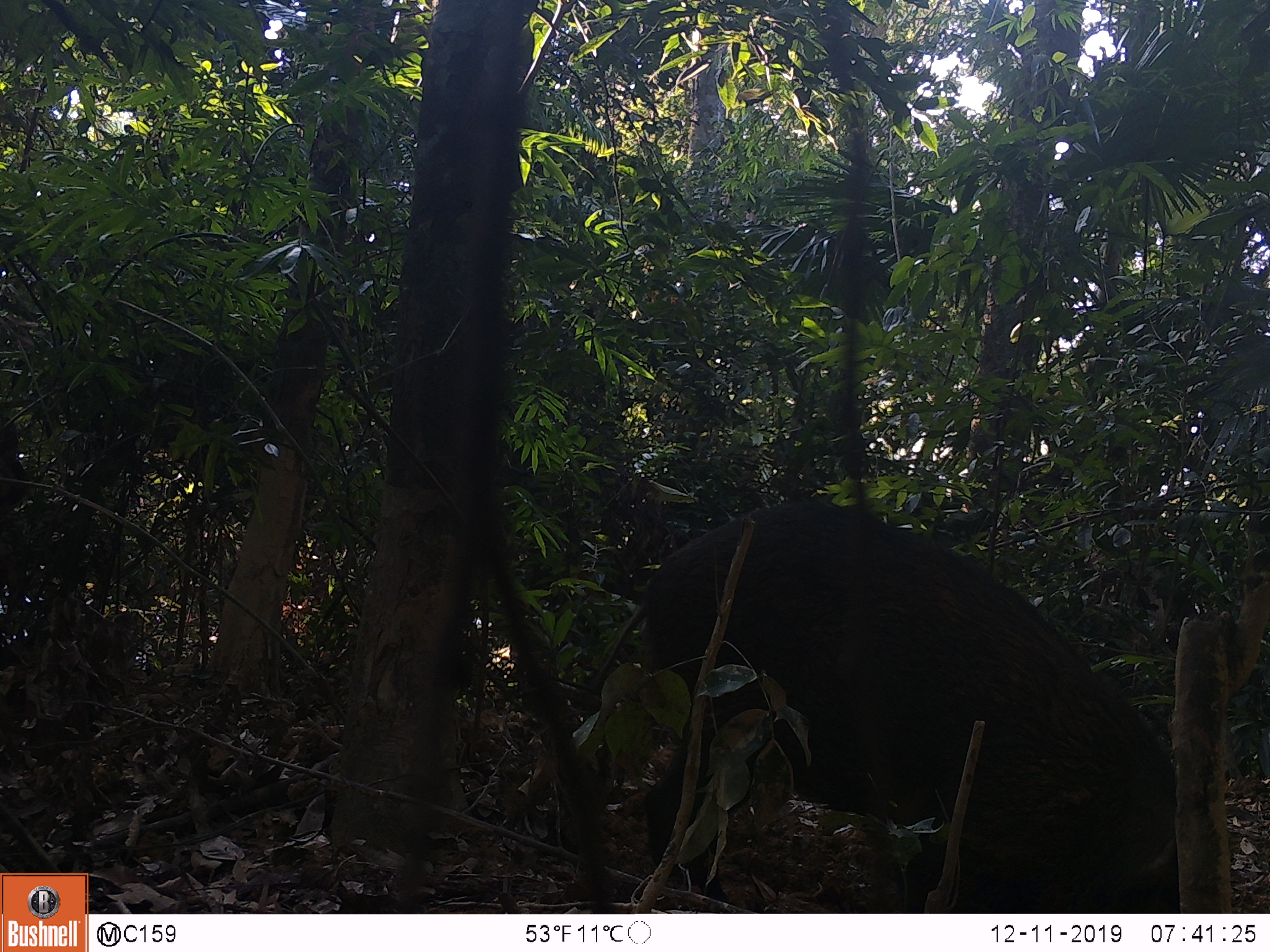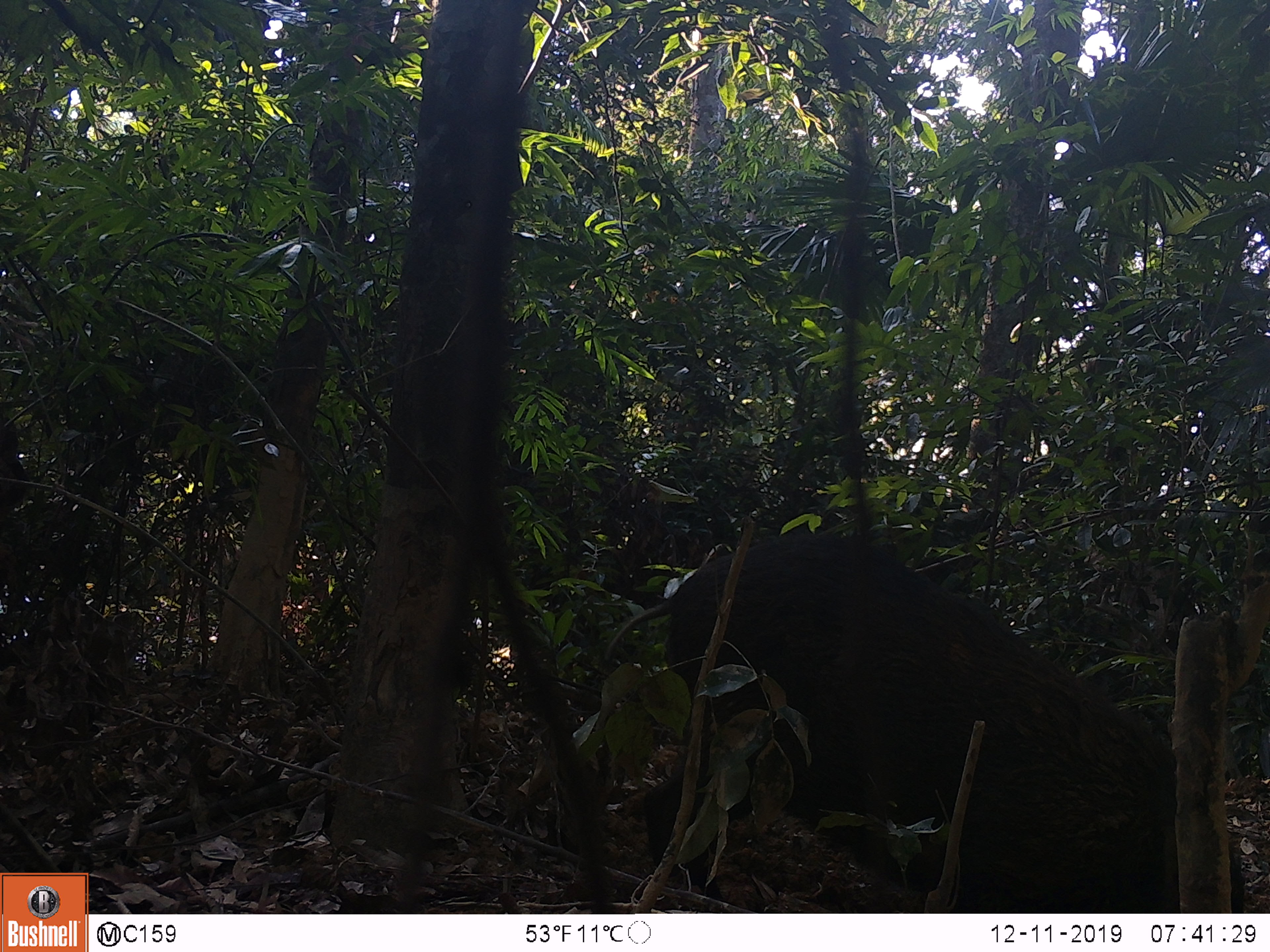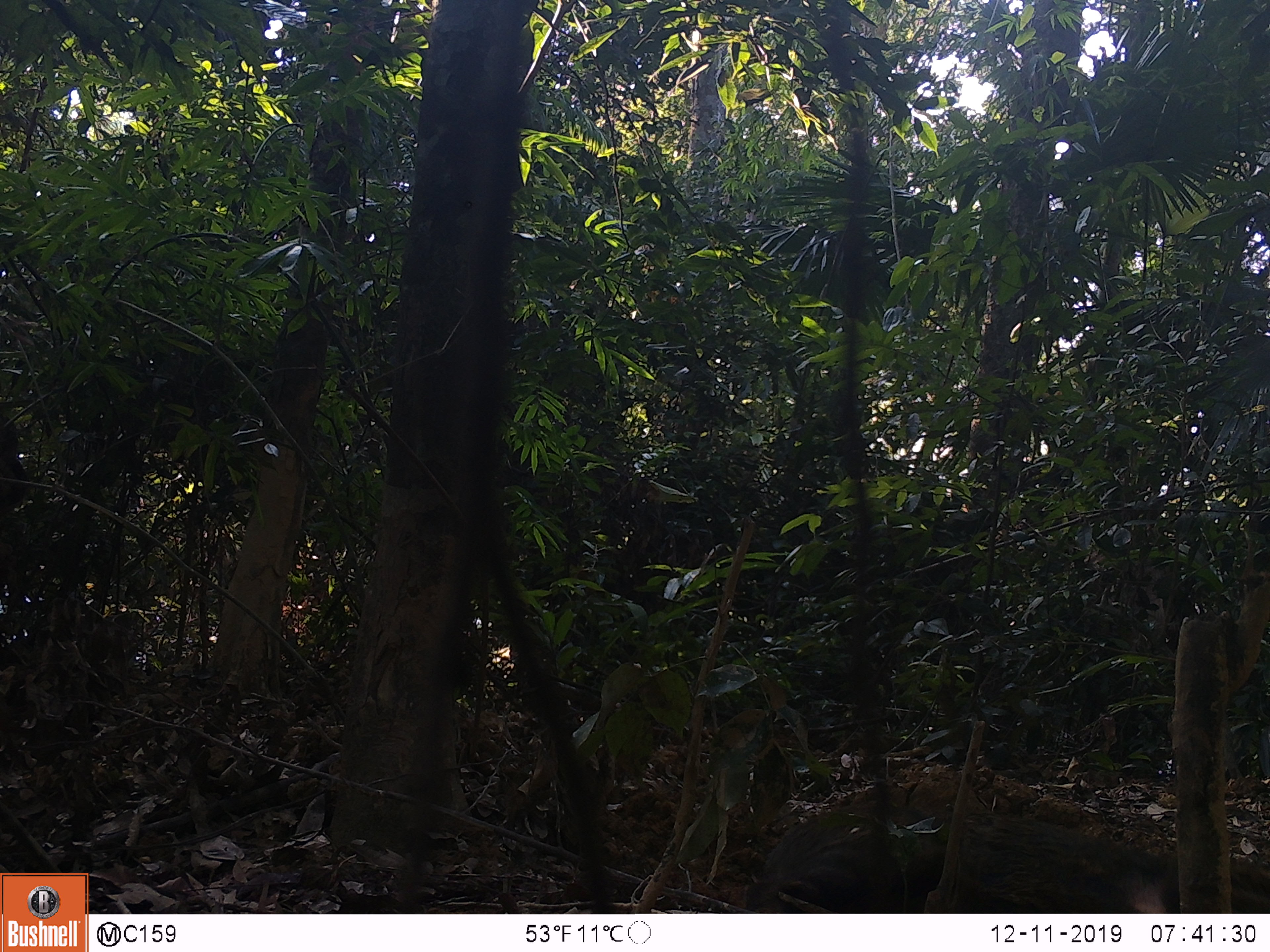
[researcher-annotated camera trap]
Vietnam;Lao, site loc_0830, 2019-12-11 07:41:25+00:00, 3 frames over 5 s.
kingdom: Animalia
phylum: Chordata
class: Mammalia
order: Artiodactyla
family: Suidae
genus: Sus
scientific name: Sus scrofa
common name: eurasian wild pig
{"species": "eurasian wild pig (Sus scrofa)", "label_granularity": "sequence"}